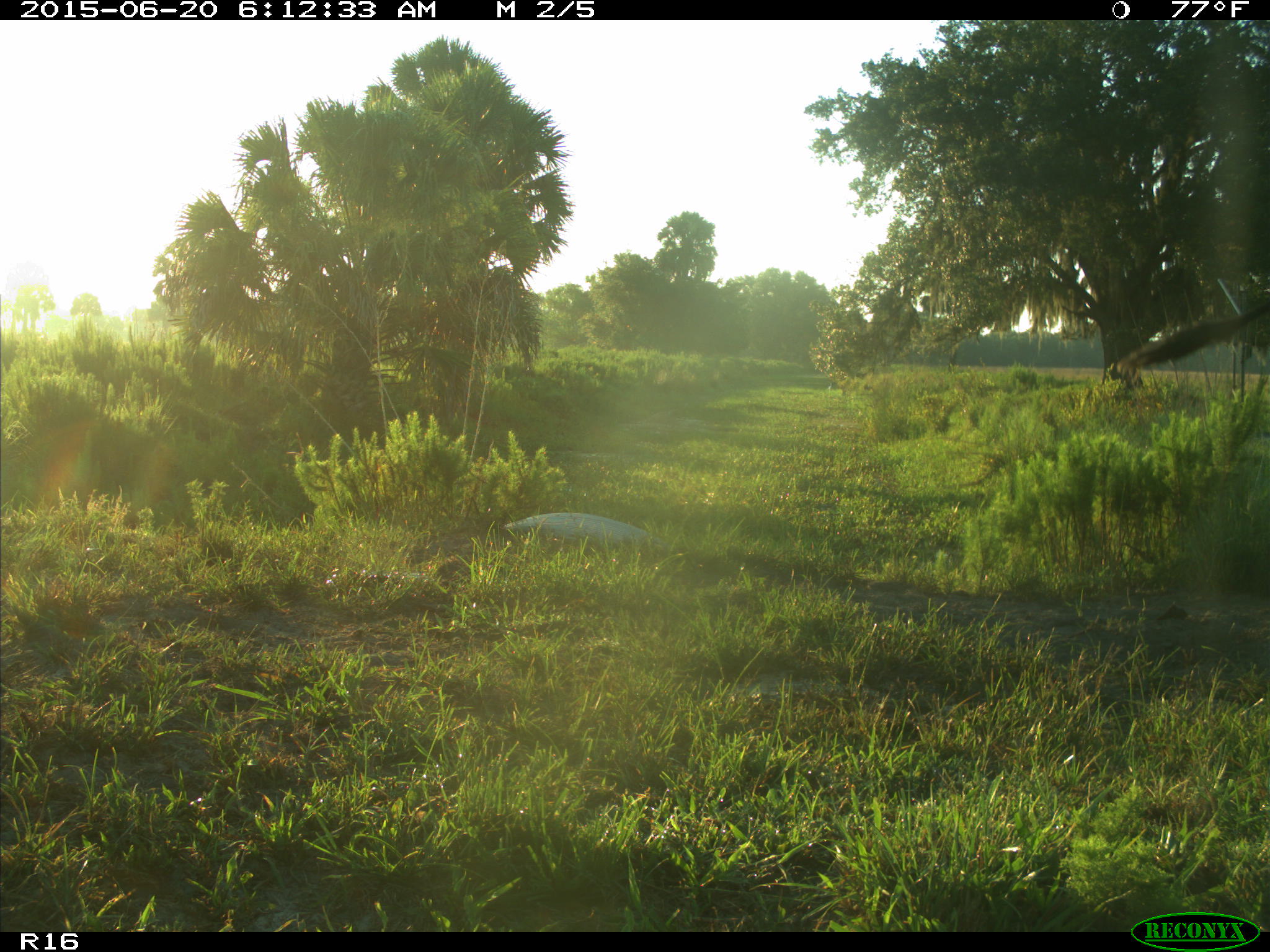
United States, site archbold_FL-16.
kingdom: Animalia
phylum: Chordata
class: Mammalia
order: Artiodactyla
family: Bovidae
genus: Bos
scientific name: Bos taurus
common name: domestic cow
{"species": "Bos taurus (domestic cow)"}